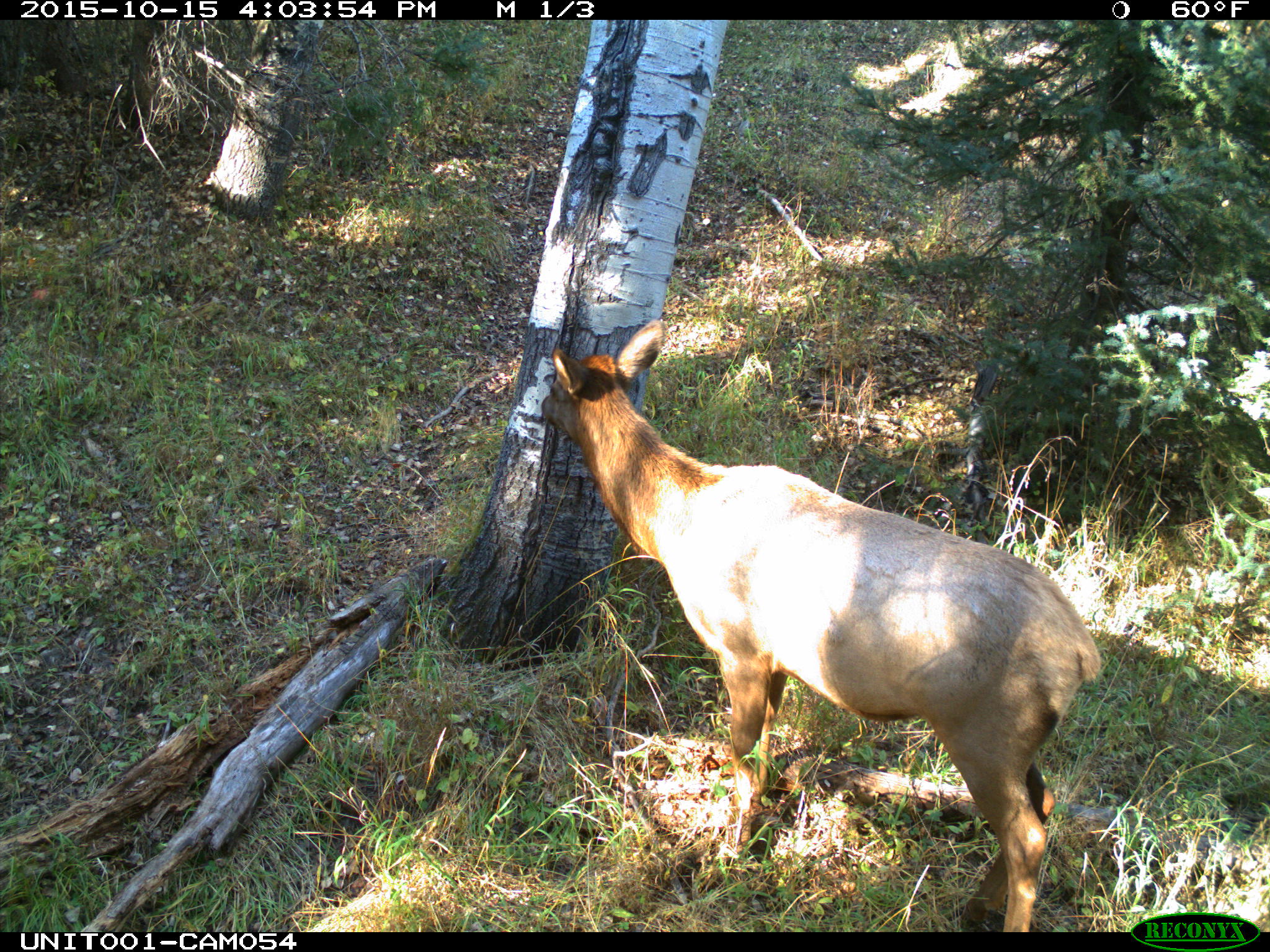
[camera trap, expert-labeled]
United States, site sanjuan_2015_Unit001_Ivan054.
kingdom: Animalia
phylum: Chordata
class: Mammalia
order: Artiodactyla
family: Cervidae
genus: Cervus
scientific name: Cervus elaphus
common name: red deer